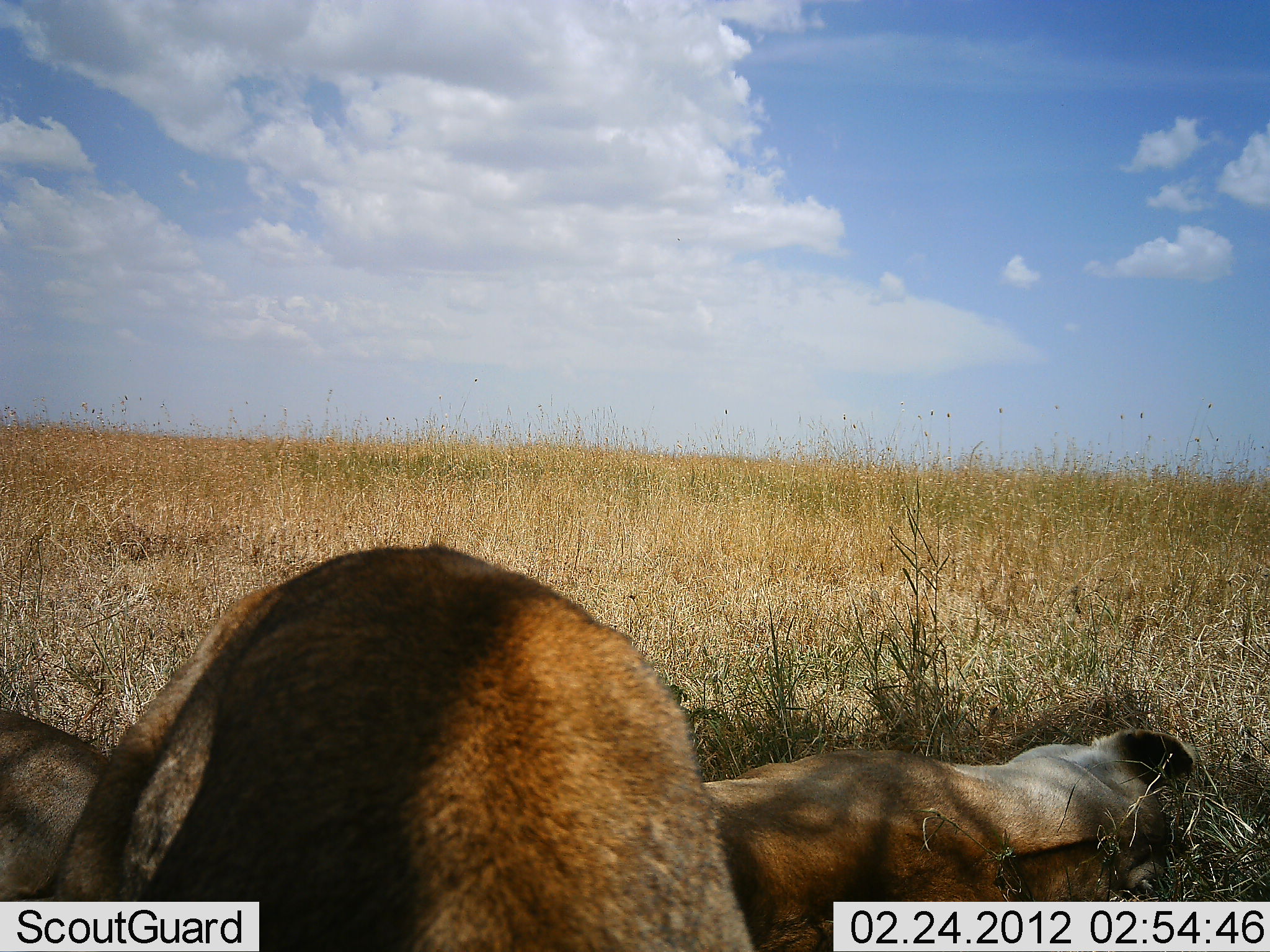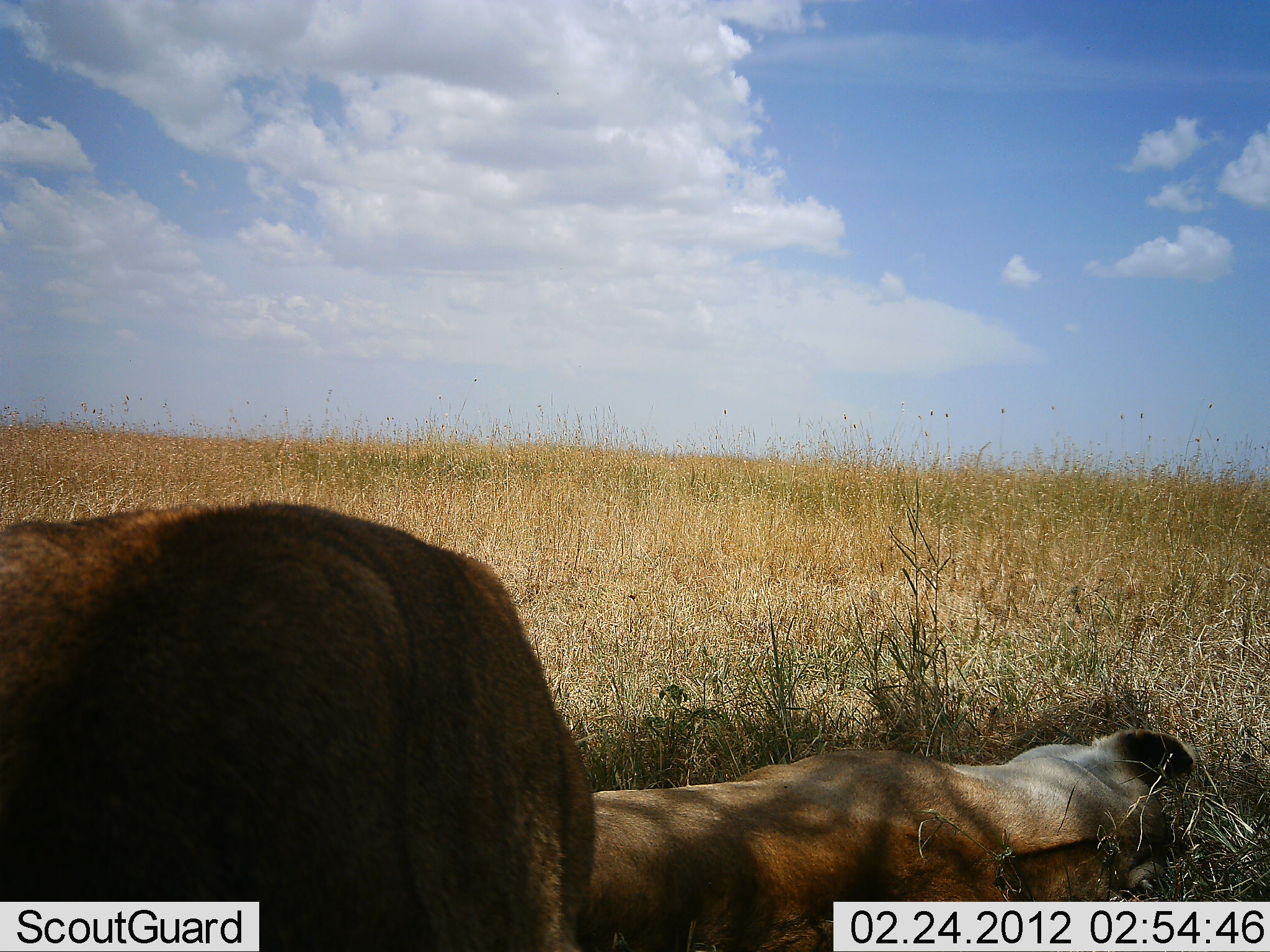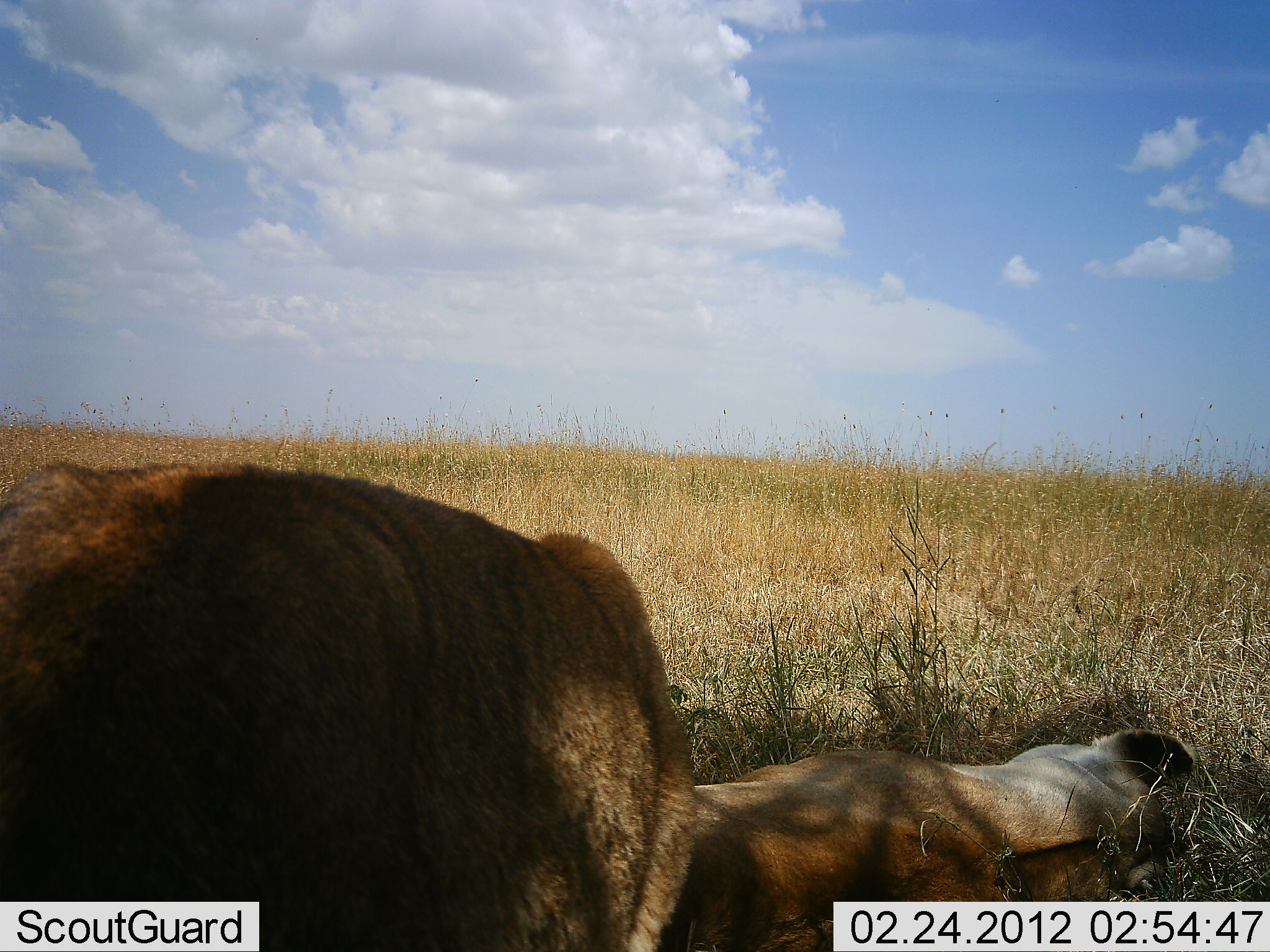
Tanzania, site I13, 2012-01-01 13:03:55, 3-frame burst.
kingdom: Animalia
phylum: Chordata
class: Mammalia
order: Carnivora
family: Felidae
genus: Panthera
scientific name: Panthera leo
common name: lion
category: lionfemale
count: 2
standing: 32%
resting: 96%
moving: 20%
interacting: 0%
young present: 0%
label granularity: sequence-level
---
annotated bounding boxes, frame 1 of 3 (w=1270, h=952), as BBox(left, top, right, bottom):
animal: BBox(36, 541, 754, 952); BBox(700, 726, 1199, 952); BBox(0, 704, 110, 902)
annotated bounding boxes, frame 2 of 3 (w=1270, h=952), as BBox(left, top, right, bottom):
animal: BBox(0, 500, 601, 952); BBox(591, 726, 1196, 952)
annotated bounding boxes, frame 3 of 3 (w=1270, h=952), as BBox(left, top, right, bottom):
animal: BBox(0, 461, 700, 952); BBox(652, 726, 1196, 952)